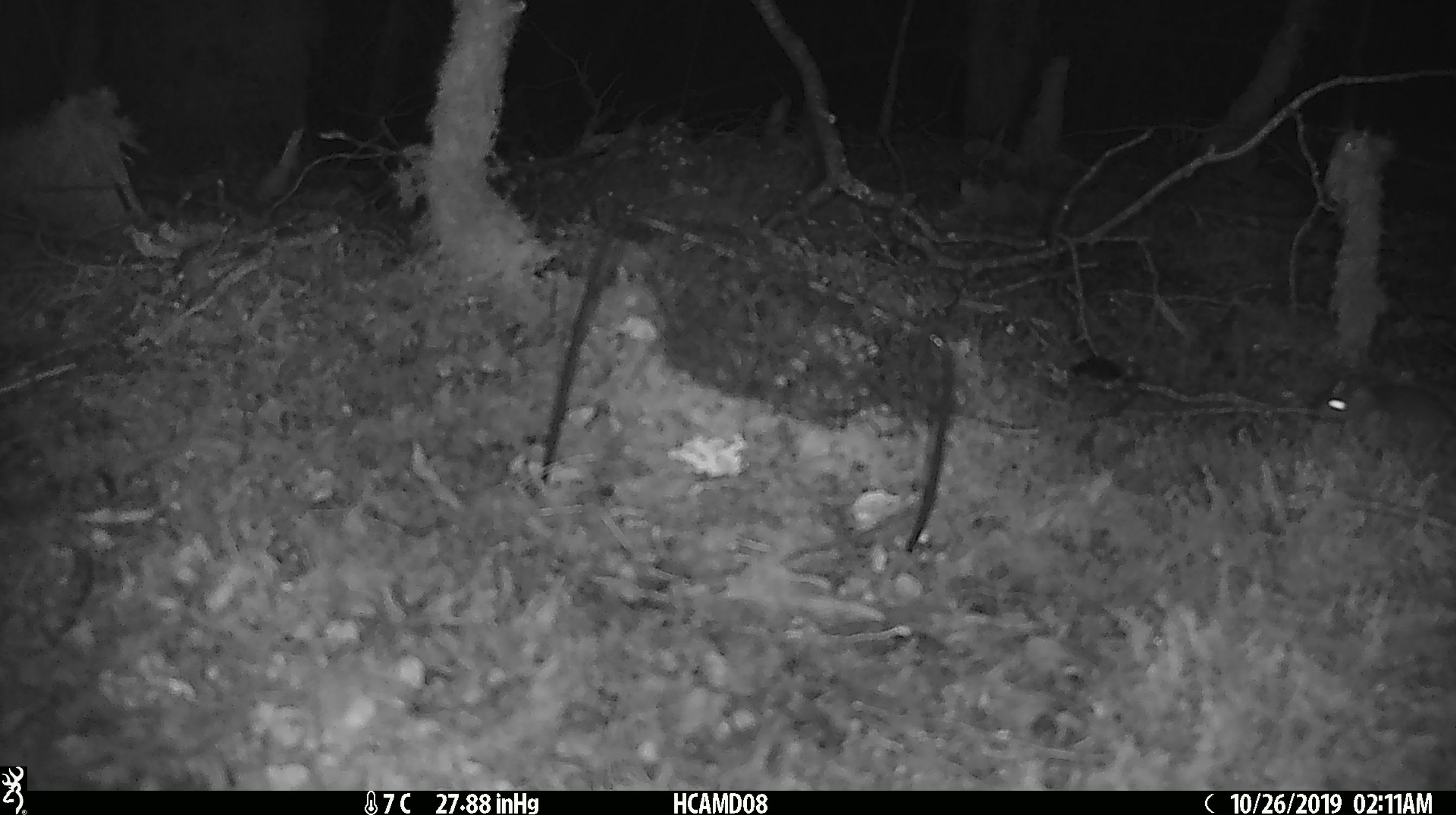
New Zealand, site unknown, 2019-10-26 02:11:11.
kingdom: Animalia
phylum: Chordata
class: Mammalia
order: Rodentia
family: Muridae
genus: Mus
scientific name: Mus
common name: mouse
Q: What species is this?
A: Mouse (Mus).